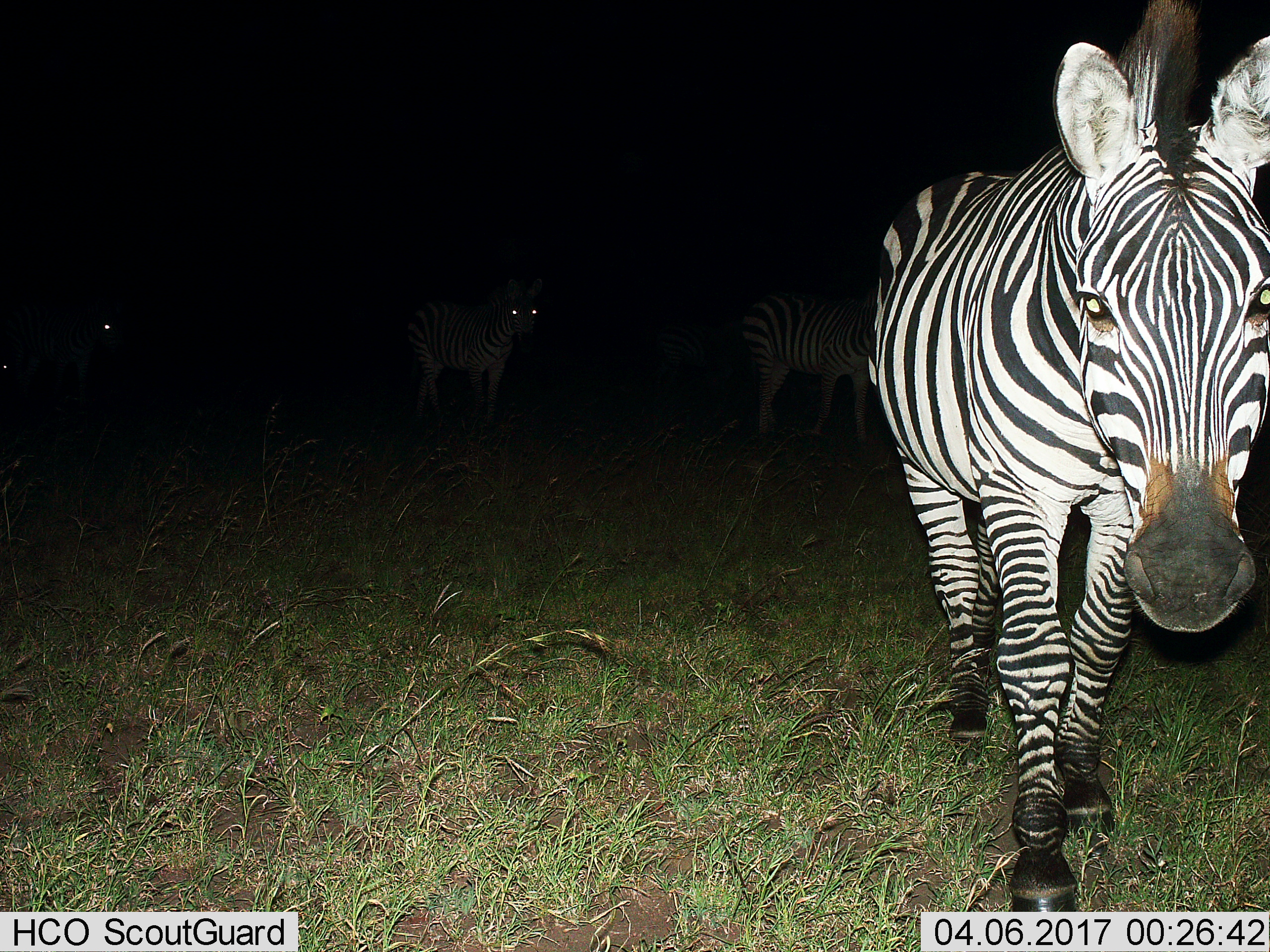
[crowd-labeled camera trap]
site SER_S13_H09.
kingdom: Animalia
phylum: Chordata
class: Mammalia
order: Perissodactyla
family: Equidae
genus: Equus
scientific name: Equus quagga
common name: plains zebra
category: zebraplains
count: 5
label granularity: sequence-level